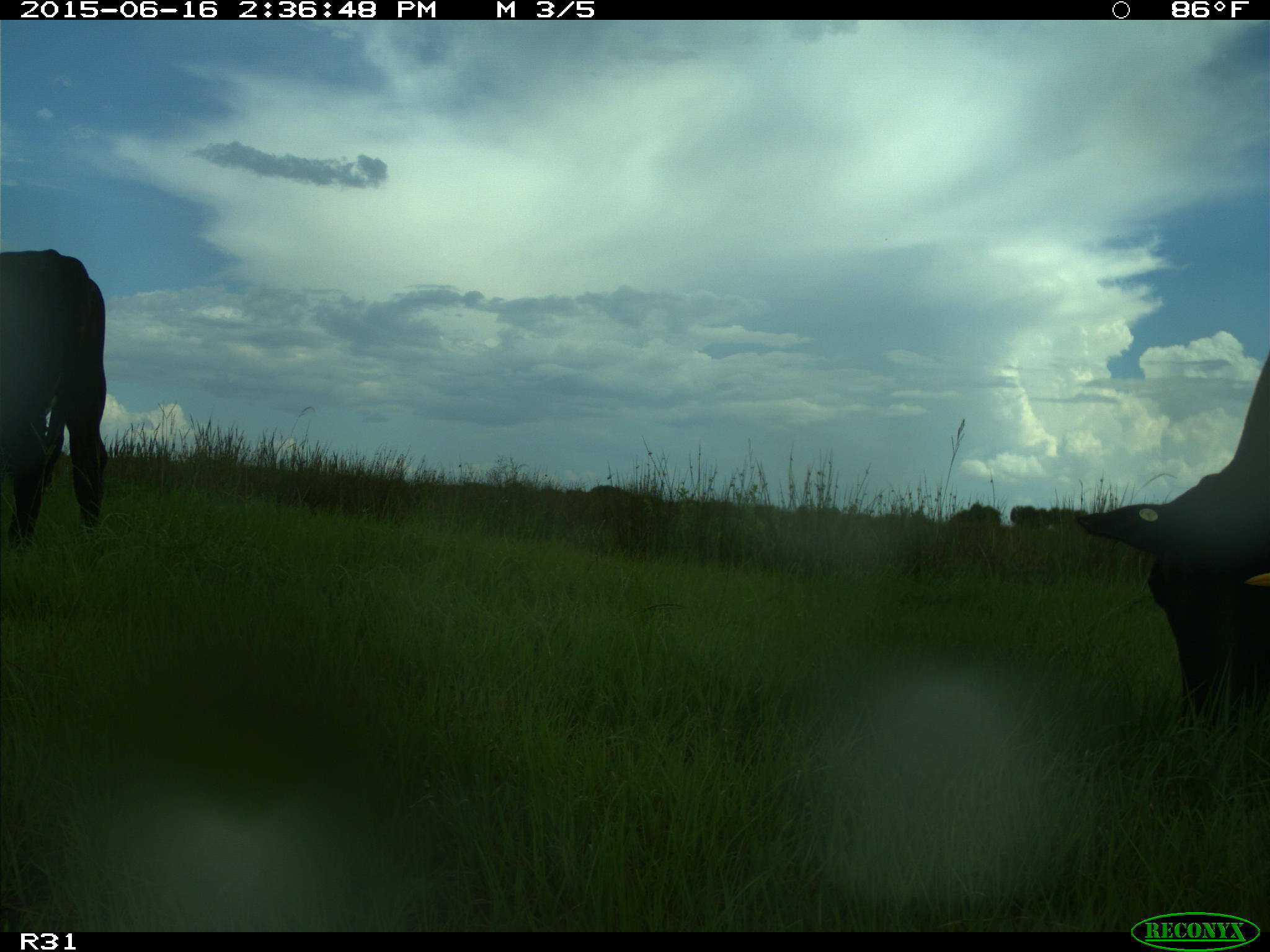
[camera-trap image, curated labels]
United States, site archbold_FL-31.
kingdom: Animalia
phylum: Chordata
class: Mammalia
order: Artiodactyla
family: Bovidae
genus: Bos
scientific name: Bos taurus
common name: domestic cow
Bos taurus (domestic cow).